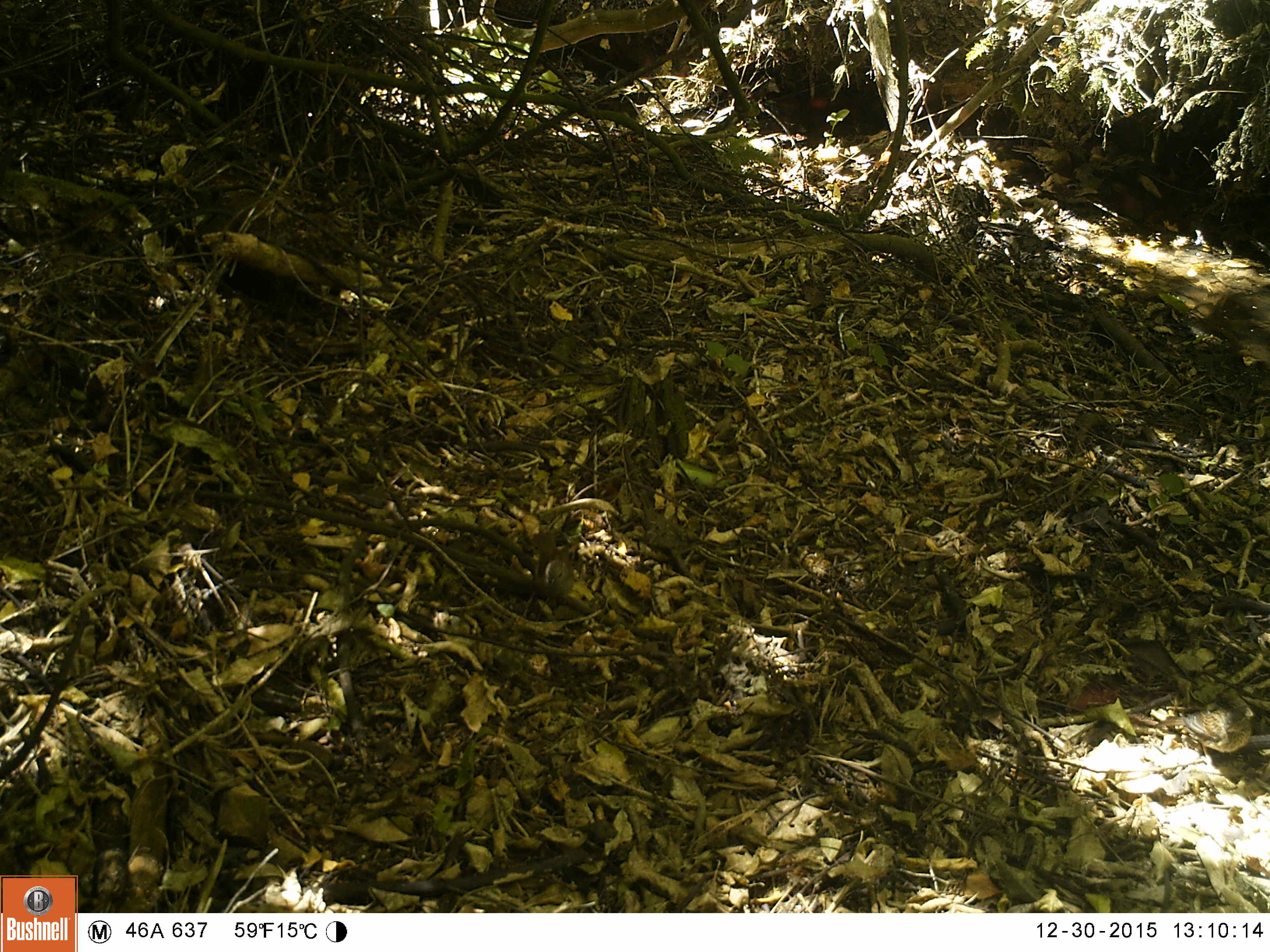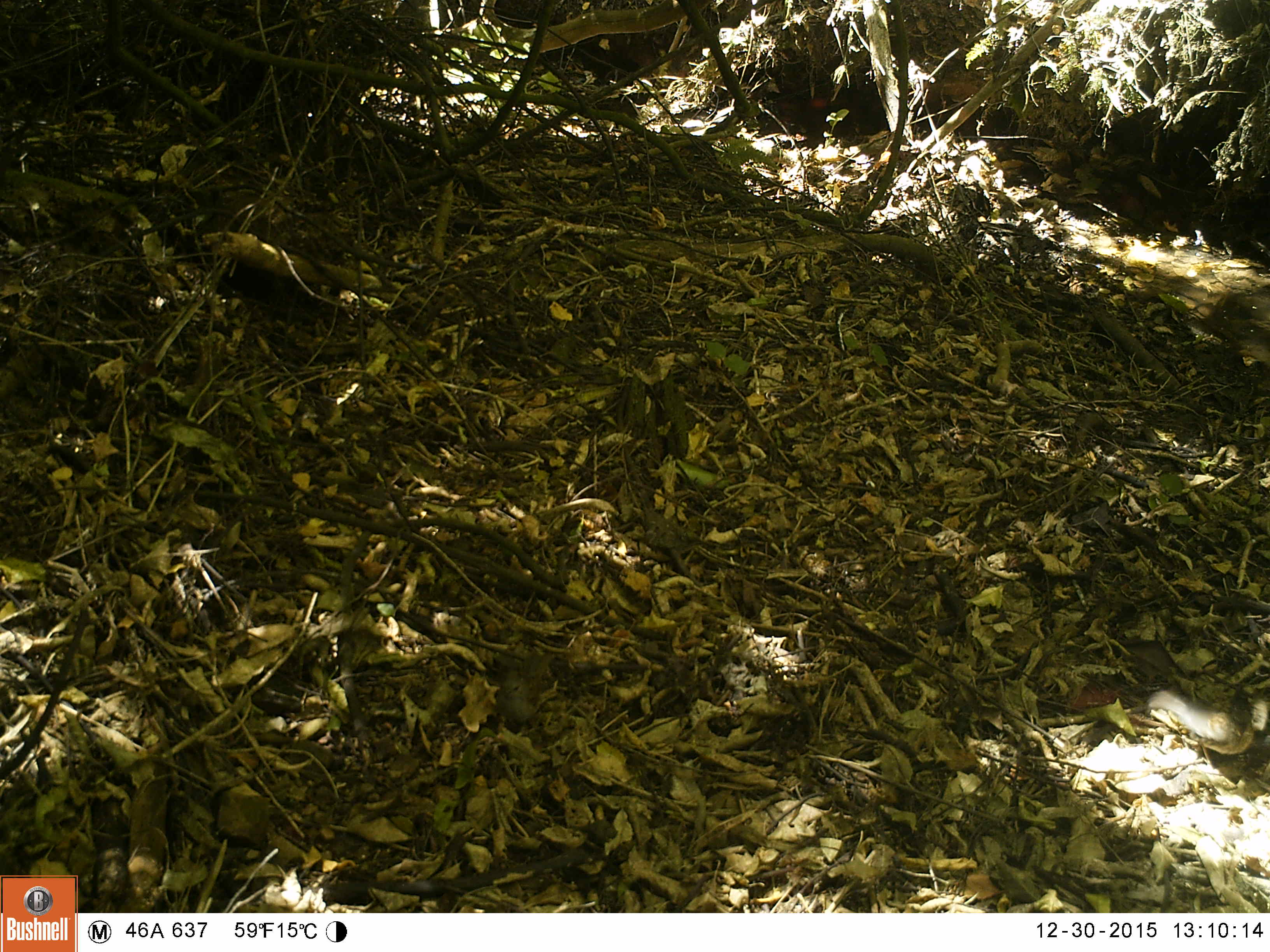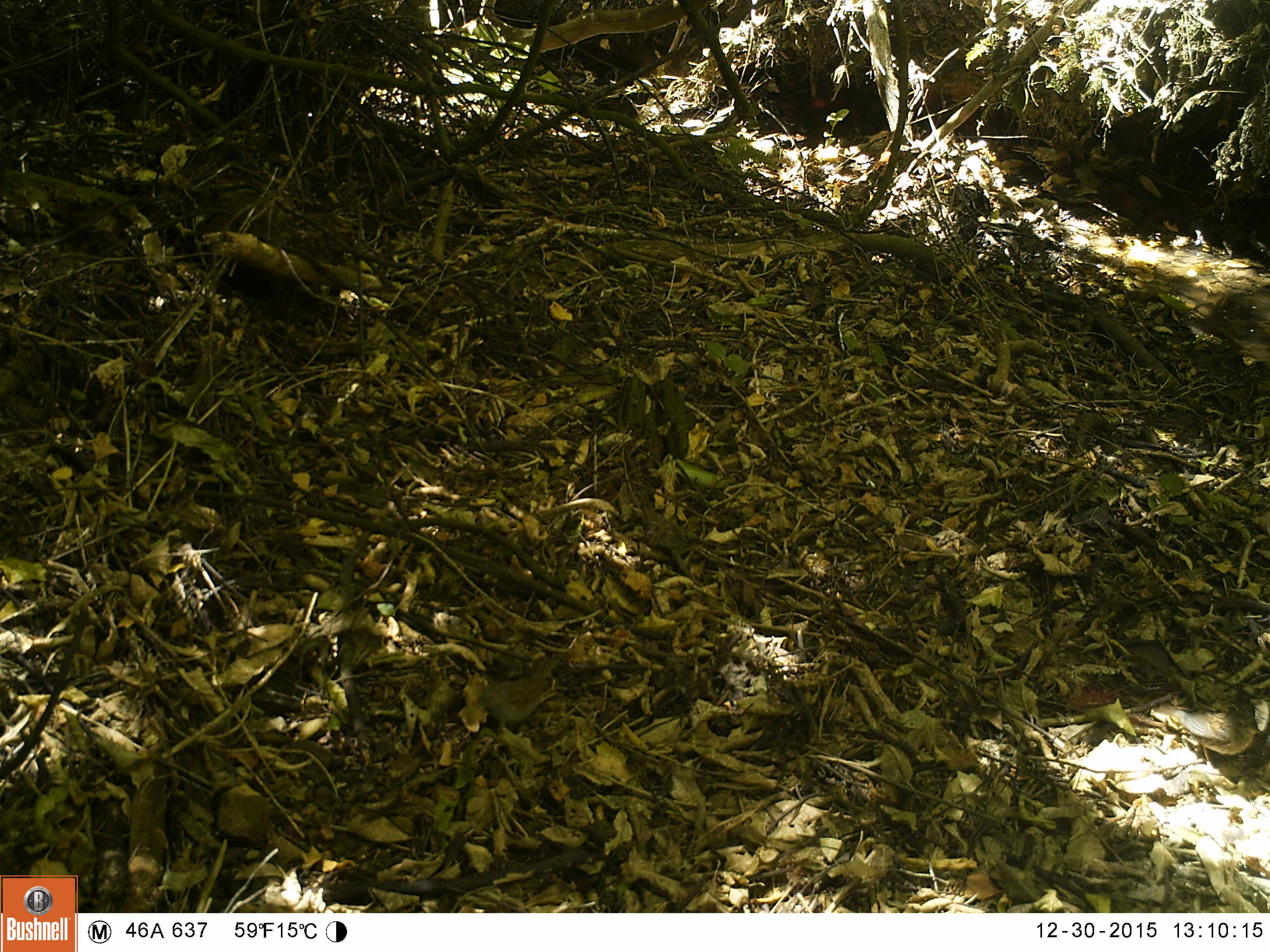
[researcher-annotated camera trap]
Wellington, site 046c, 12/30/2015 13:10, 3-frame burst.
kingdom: Animalia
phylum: Chordata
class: Aves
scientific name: Aves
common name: bird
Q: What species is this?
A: Bird (Aves).